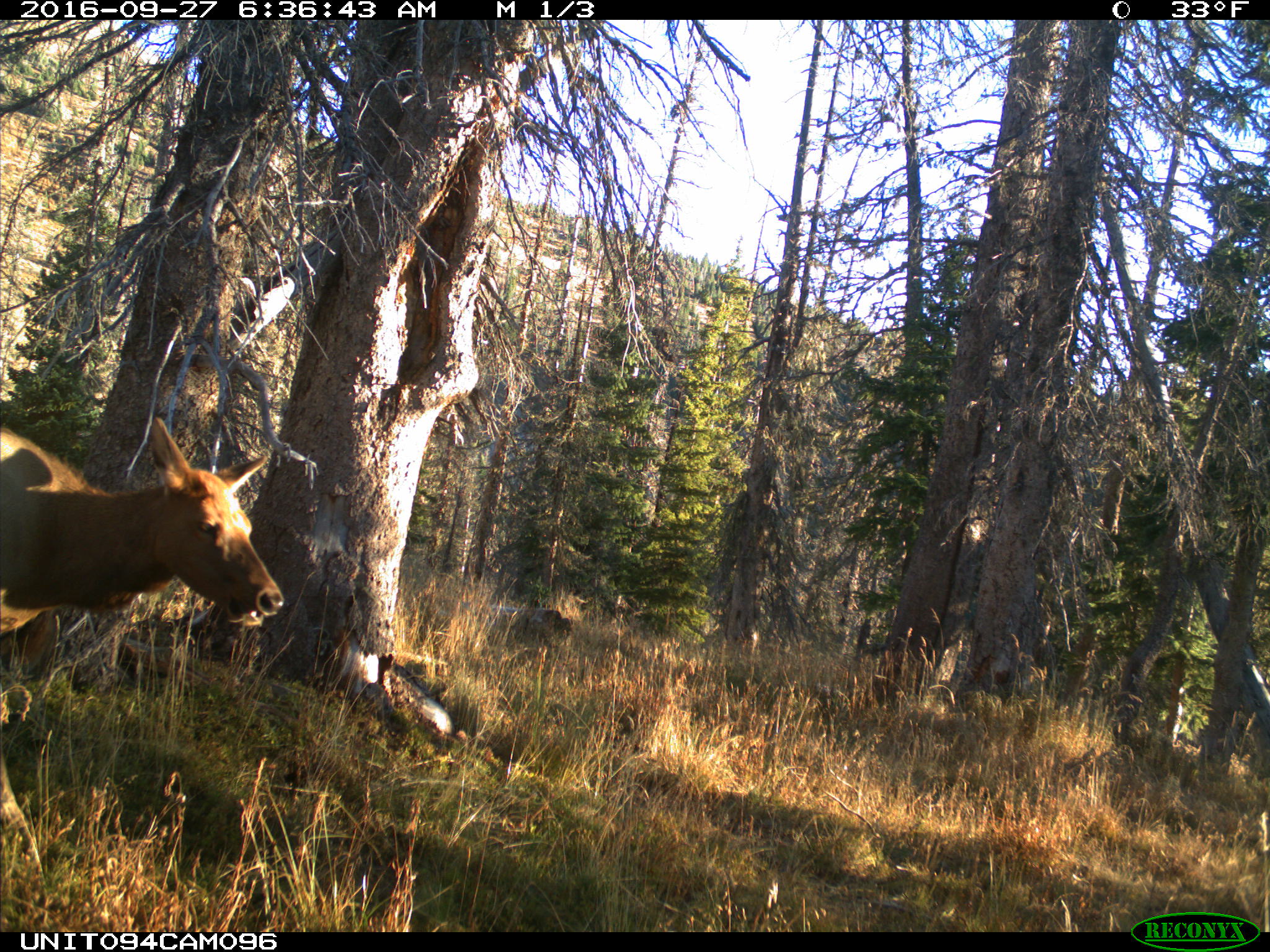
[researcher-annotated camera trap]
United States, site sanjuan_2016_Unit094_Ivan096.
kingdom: Animalia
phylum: Chordata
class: Mammalia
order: Artiodactyla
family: Cervidae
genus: Cervus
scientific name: Cervus elaphus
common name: red deer